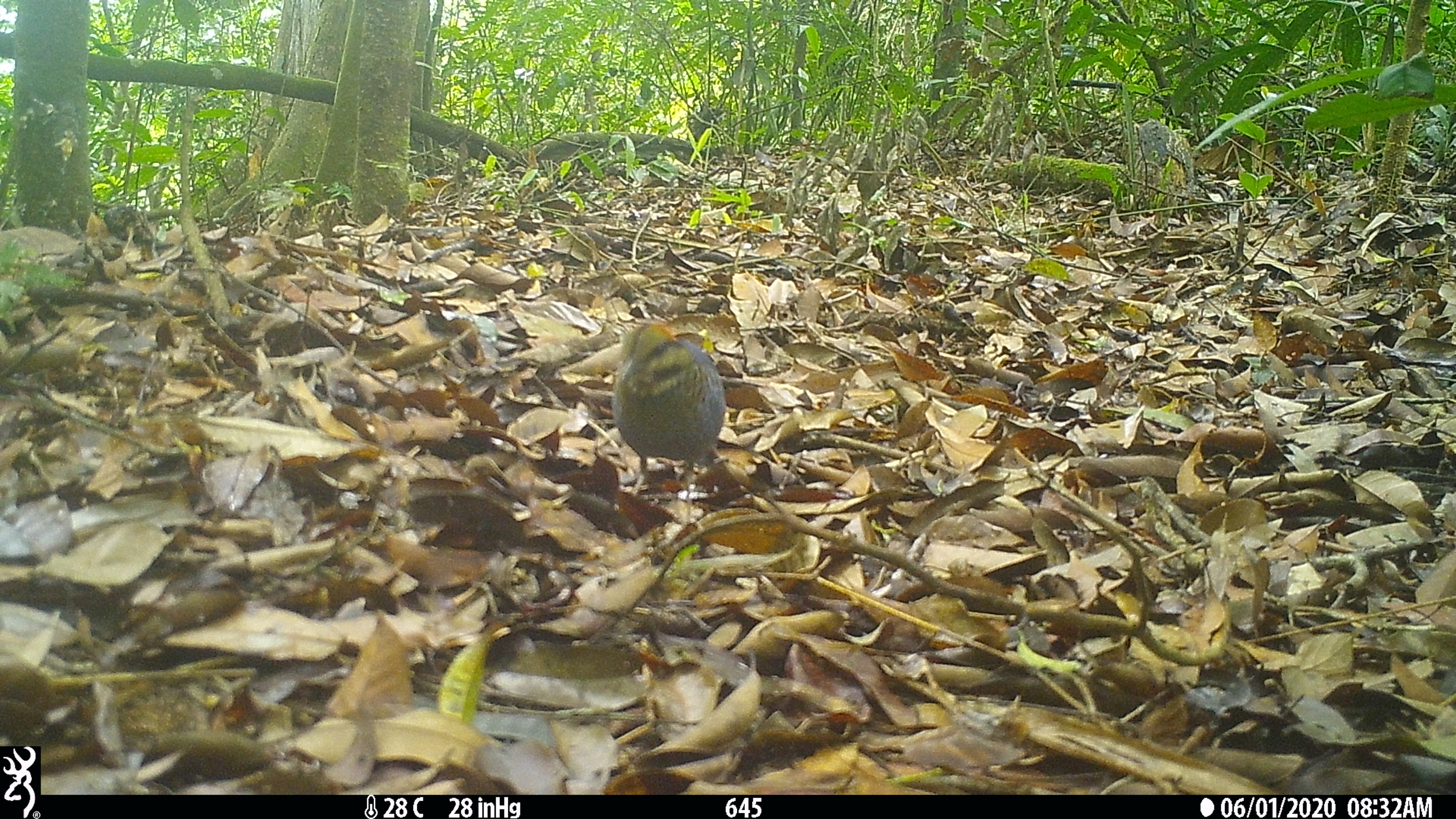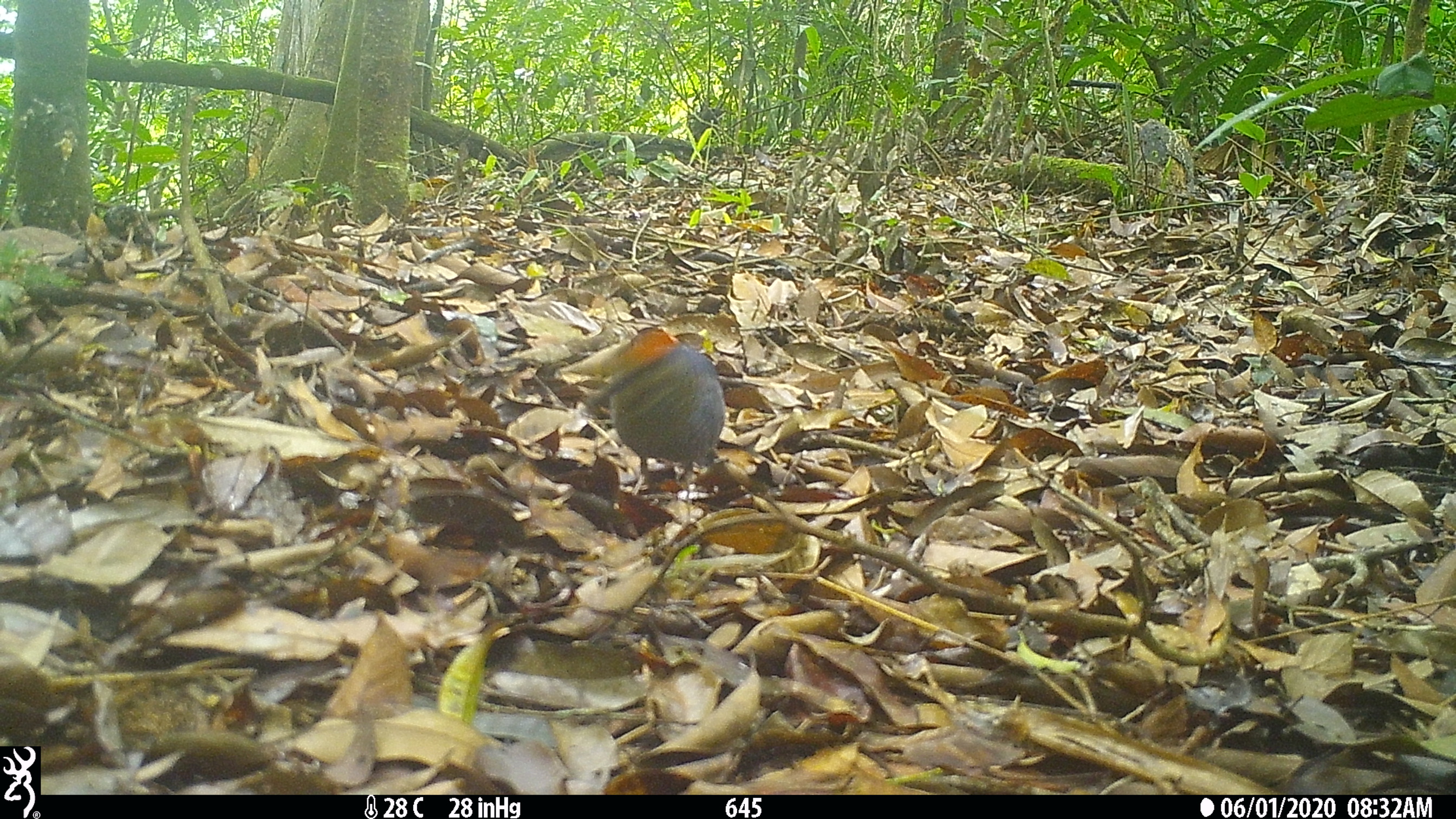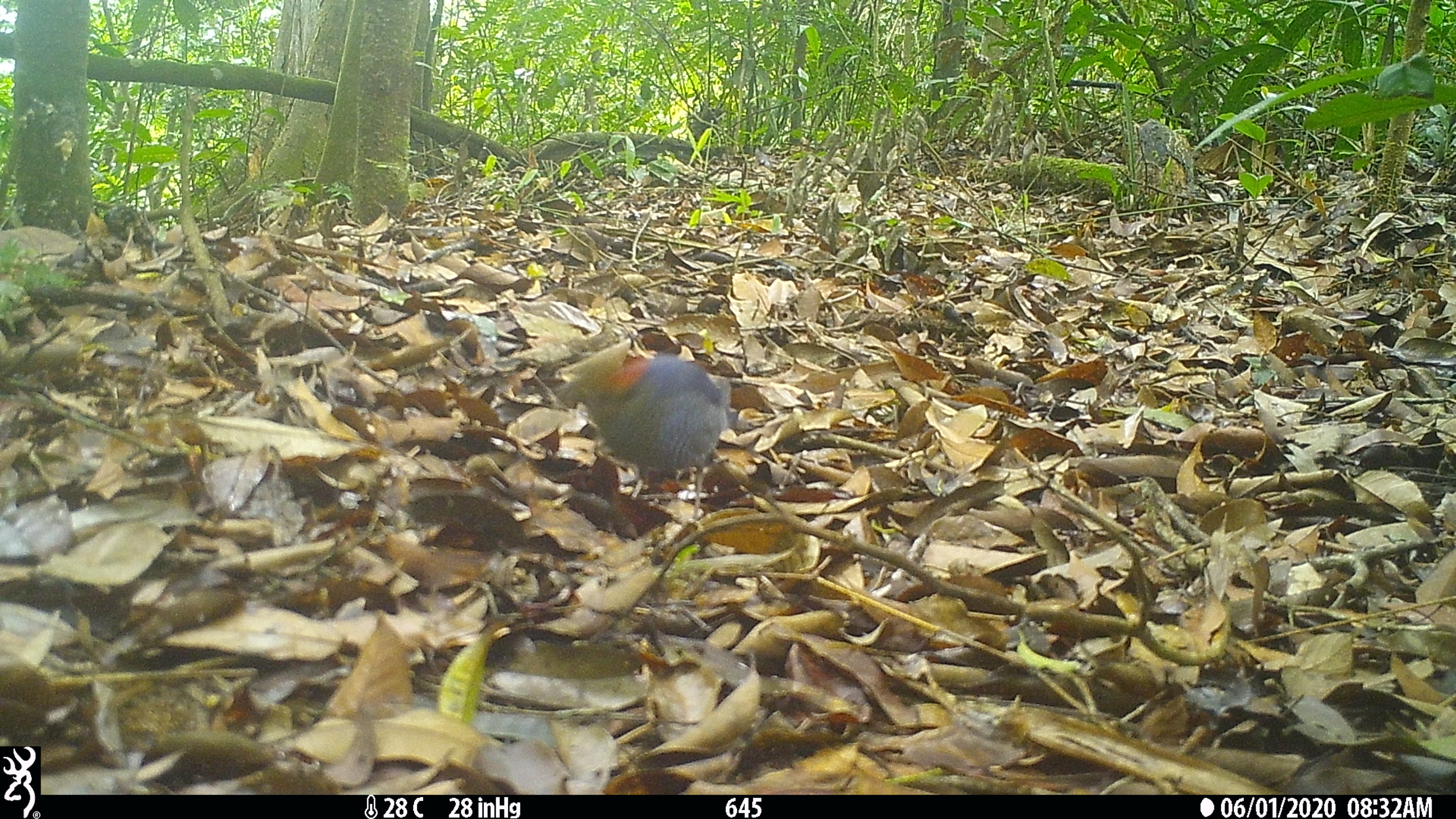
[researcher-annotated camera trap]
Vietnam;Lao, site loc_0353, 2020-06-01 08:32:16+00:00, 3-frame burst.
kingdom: Animalia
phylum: Chordata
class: Aves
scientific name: Aves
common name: bird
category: unidentified bird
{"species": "unidentified bird (bird) (Aves)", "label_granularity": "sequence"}